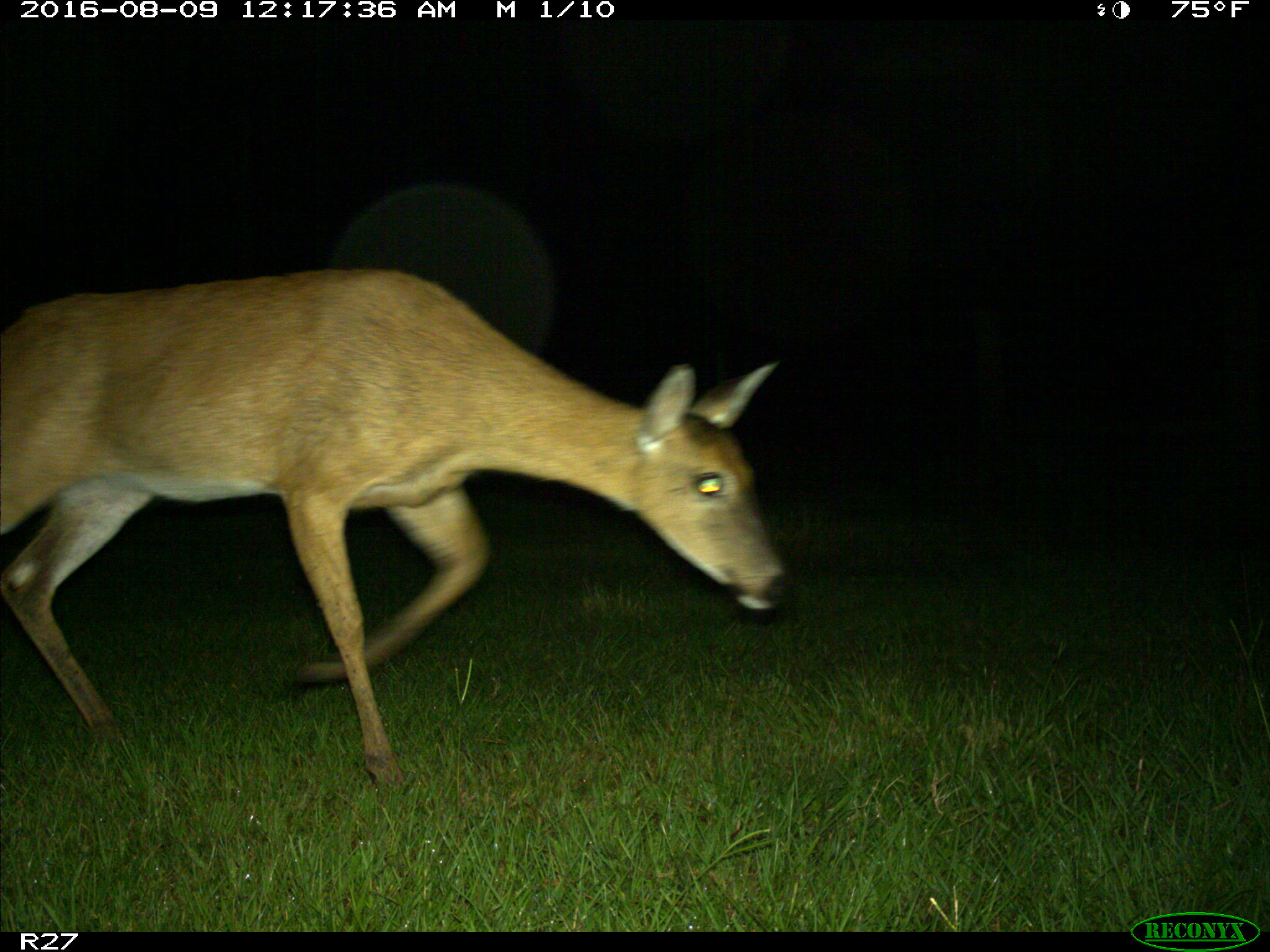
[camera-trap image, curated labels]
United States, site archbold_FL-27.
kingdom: Animalia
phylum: Chordata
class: Mammalia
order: Artiodactyla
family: Cervidae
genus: Odocoileus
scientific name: Odocoileus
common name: deer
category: unidentified deer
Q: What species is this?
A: Unidentified deer (deer) (Odocoileus).